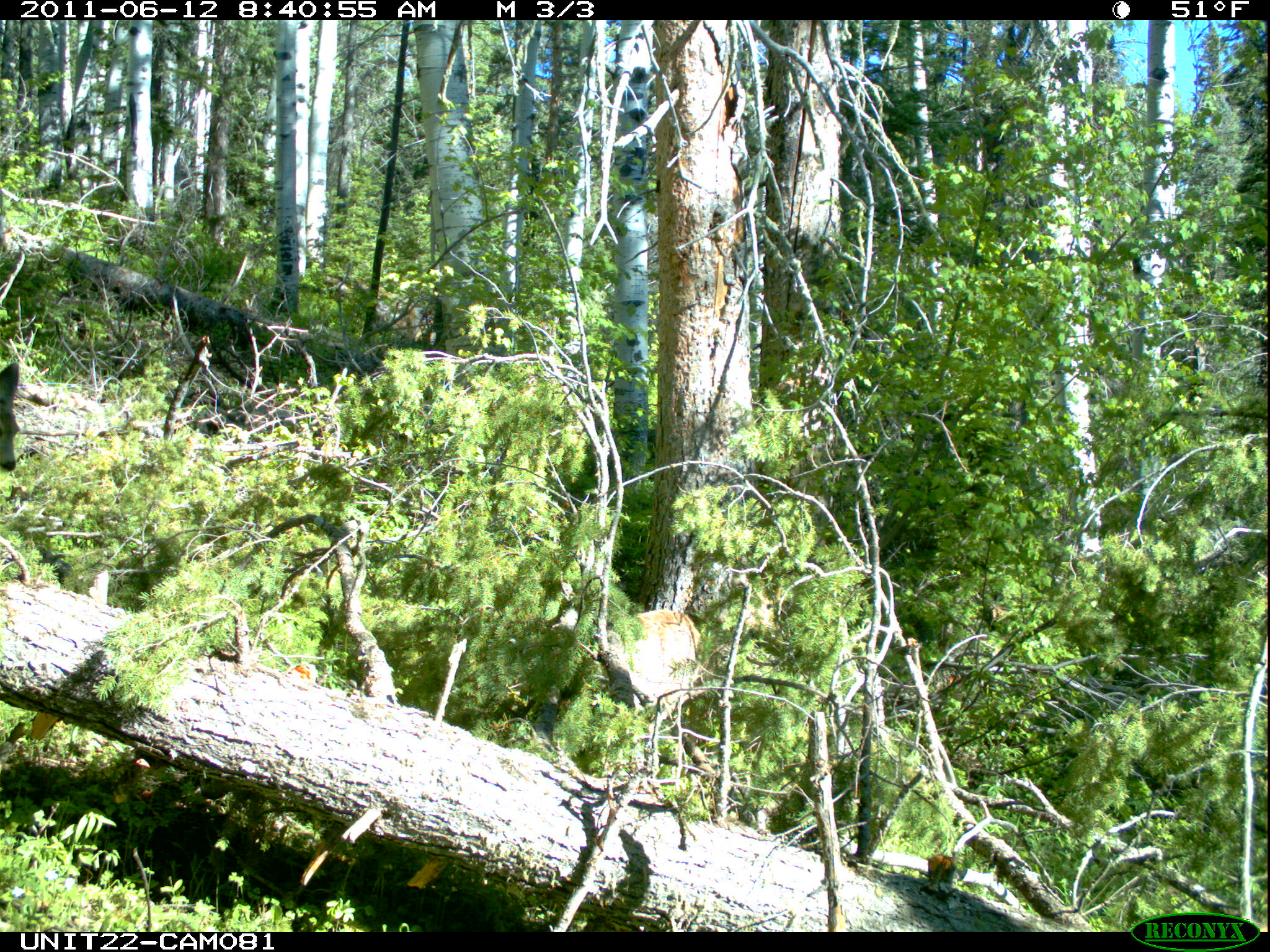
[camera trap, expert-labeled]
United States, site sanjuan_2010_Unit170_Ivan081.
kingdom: Animalia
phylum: Chordata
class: Mammalia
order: Artiodactyla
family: Cervidae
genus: Odocoileus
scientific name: Odocoileus hemionus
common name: mule deer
Odocoileus hemionus (mule deer).